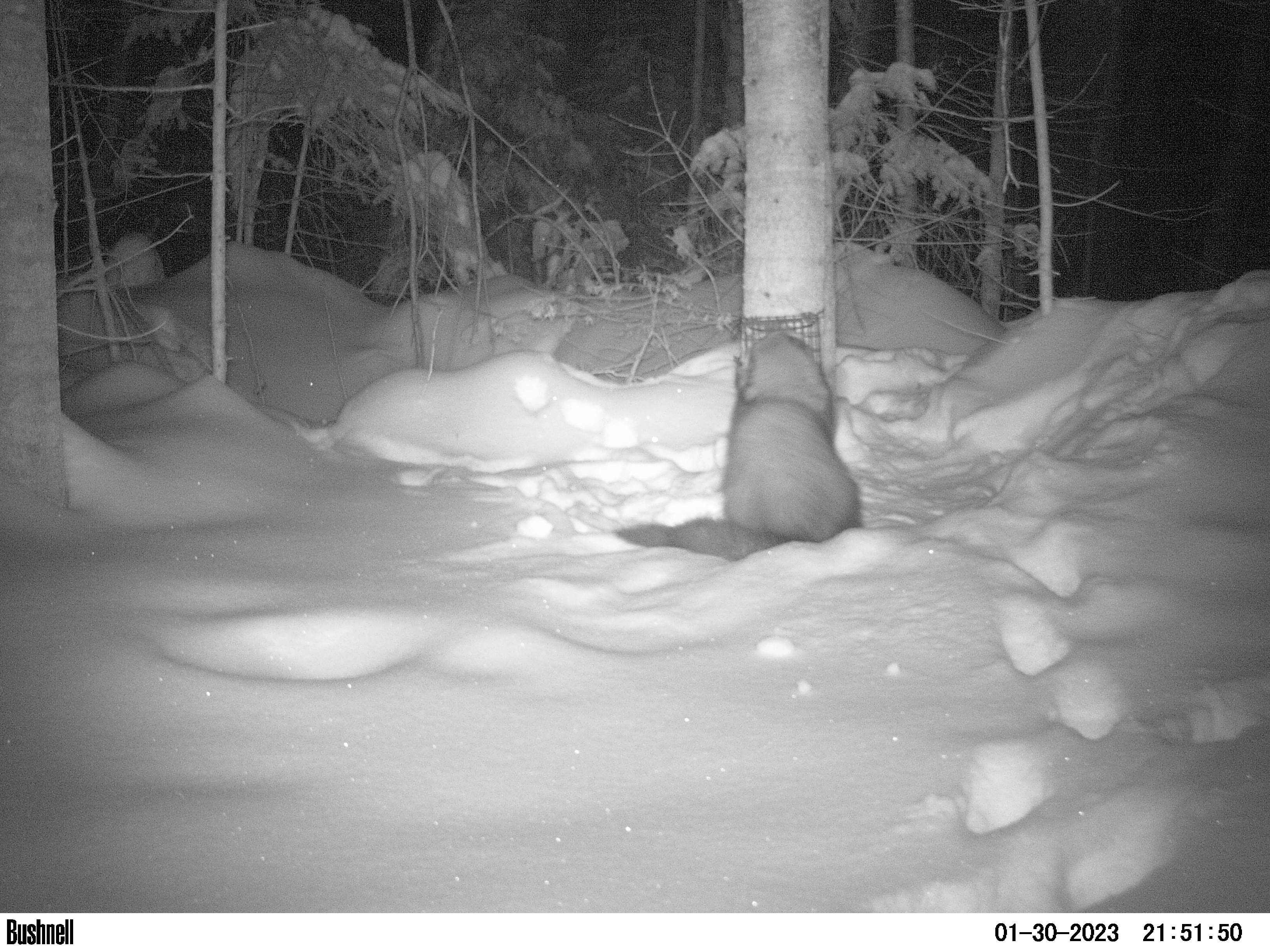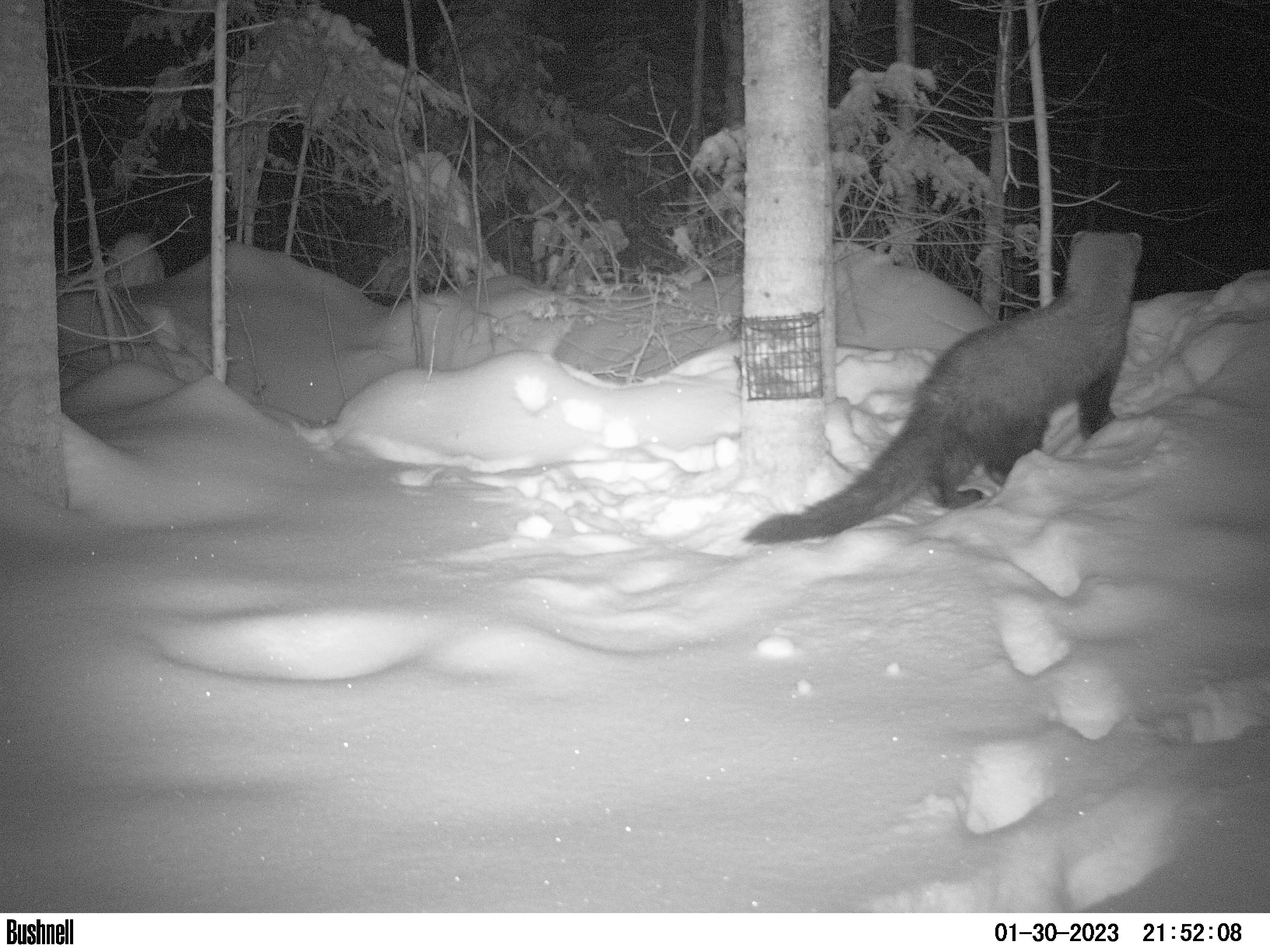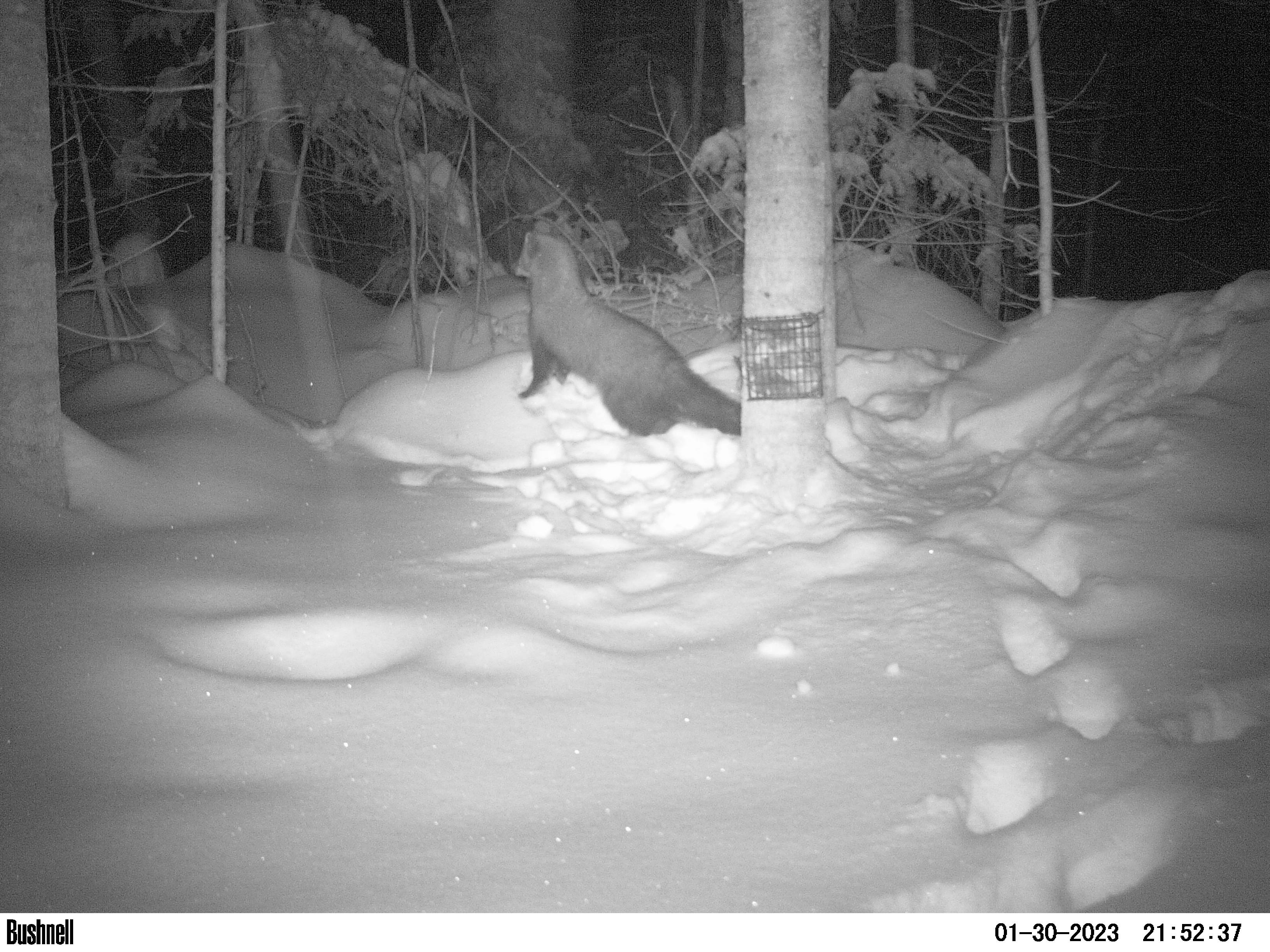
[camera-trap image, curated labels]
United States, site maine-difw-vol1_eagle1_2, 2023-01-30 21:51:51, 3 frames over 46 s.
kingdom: Animalia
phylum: Chordata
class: Mammalia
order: Carnivora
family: Mustelidae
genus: Pekania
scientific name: Pekania pennanti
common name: fisher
Fisher (Pekania pennanti).